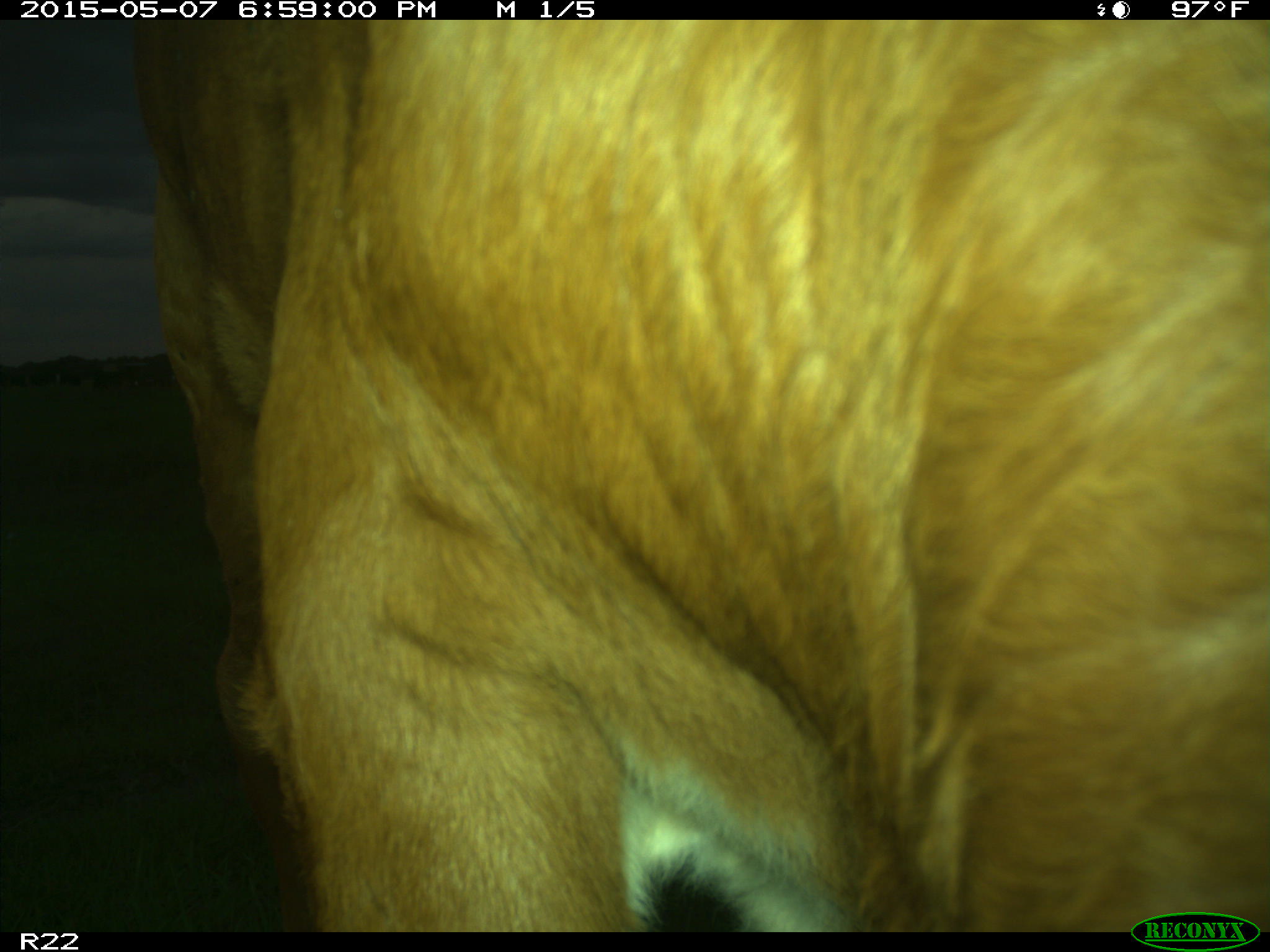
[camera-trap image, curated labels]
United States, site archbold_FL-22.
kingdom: Animalia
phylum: Chordata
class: Mammalia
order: Artiodactyla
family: Bovidae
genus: Bos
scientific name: Bos taurus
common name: domestic cow